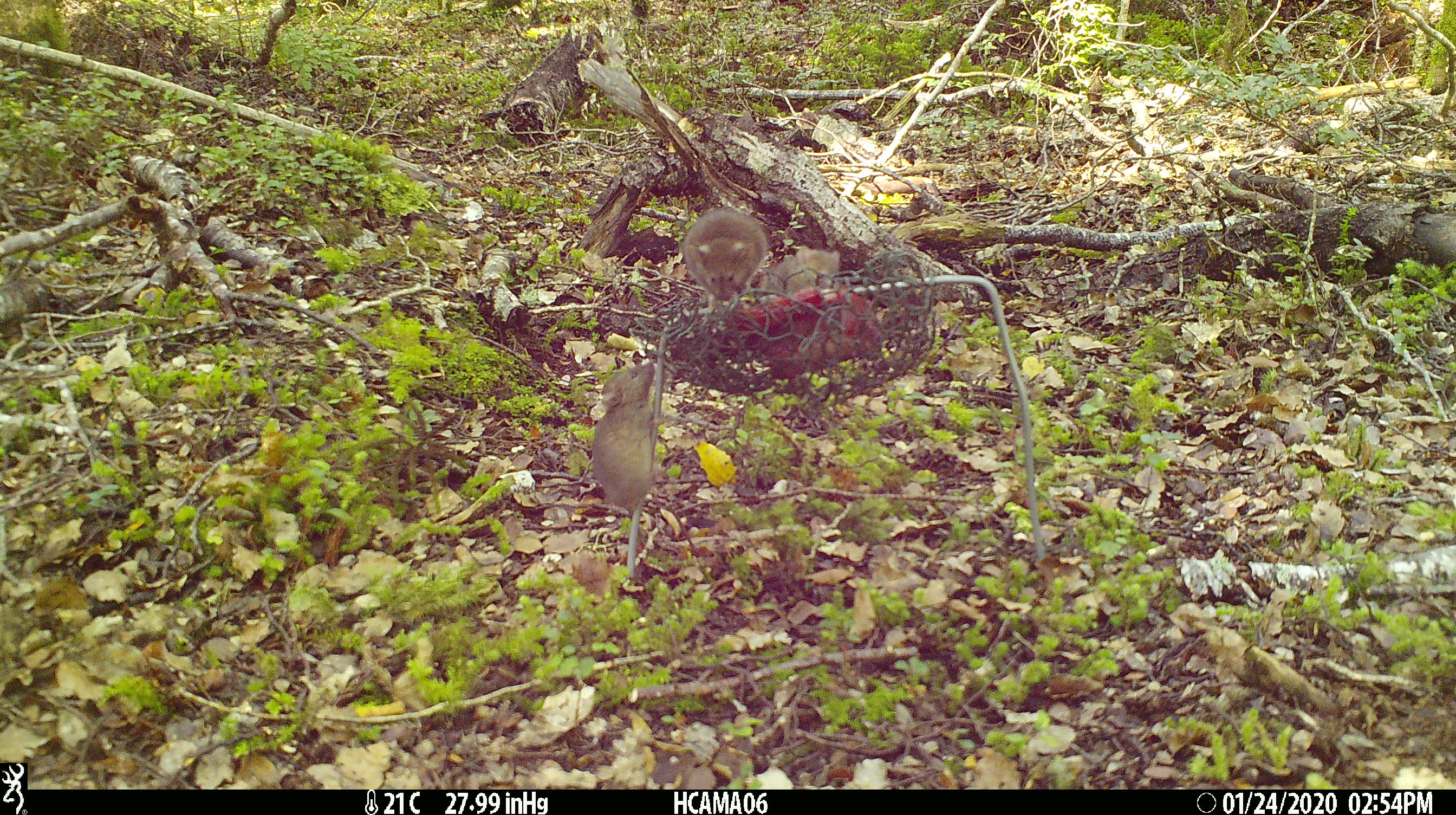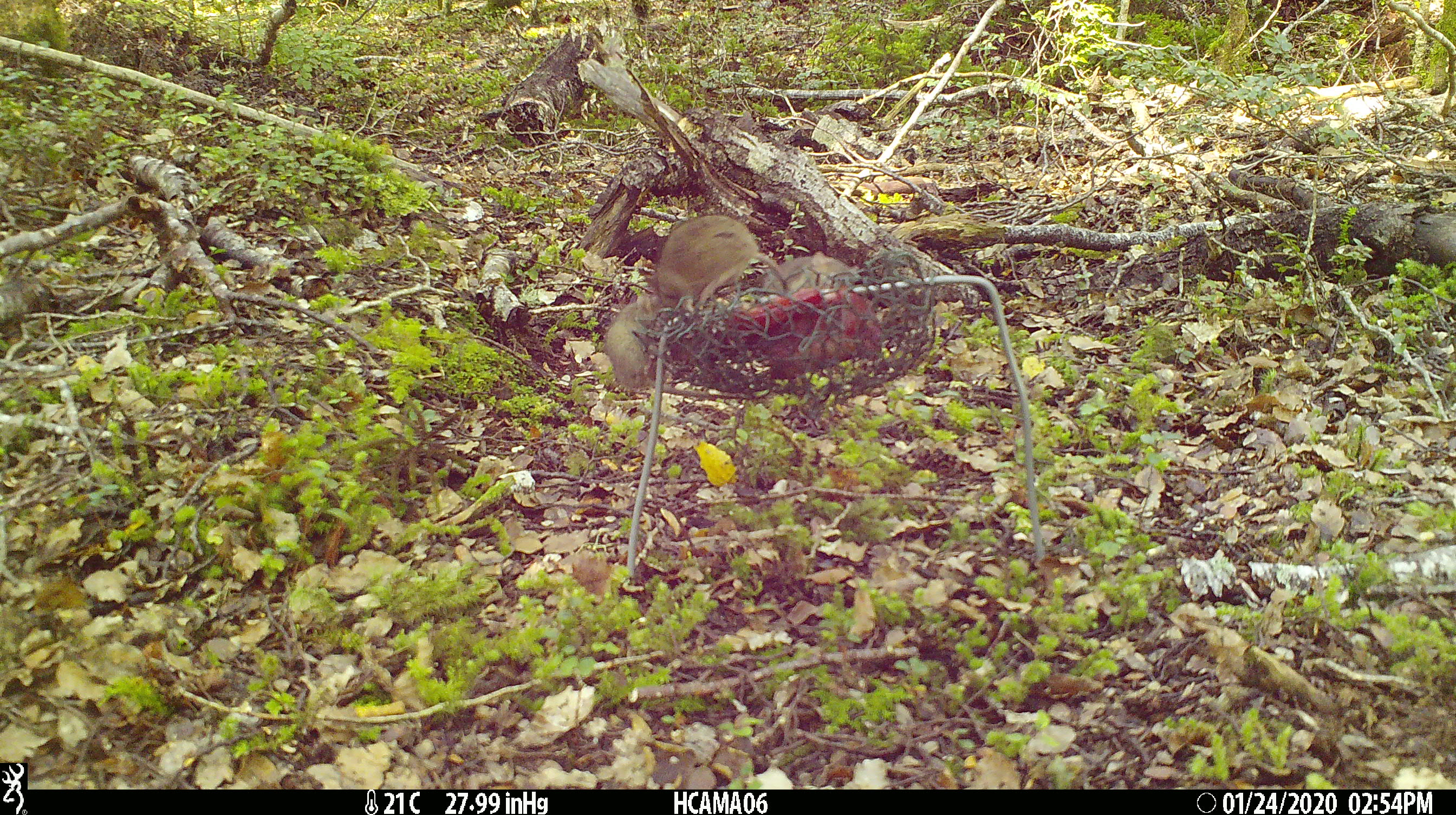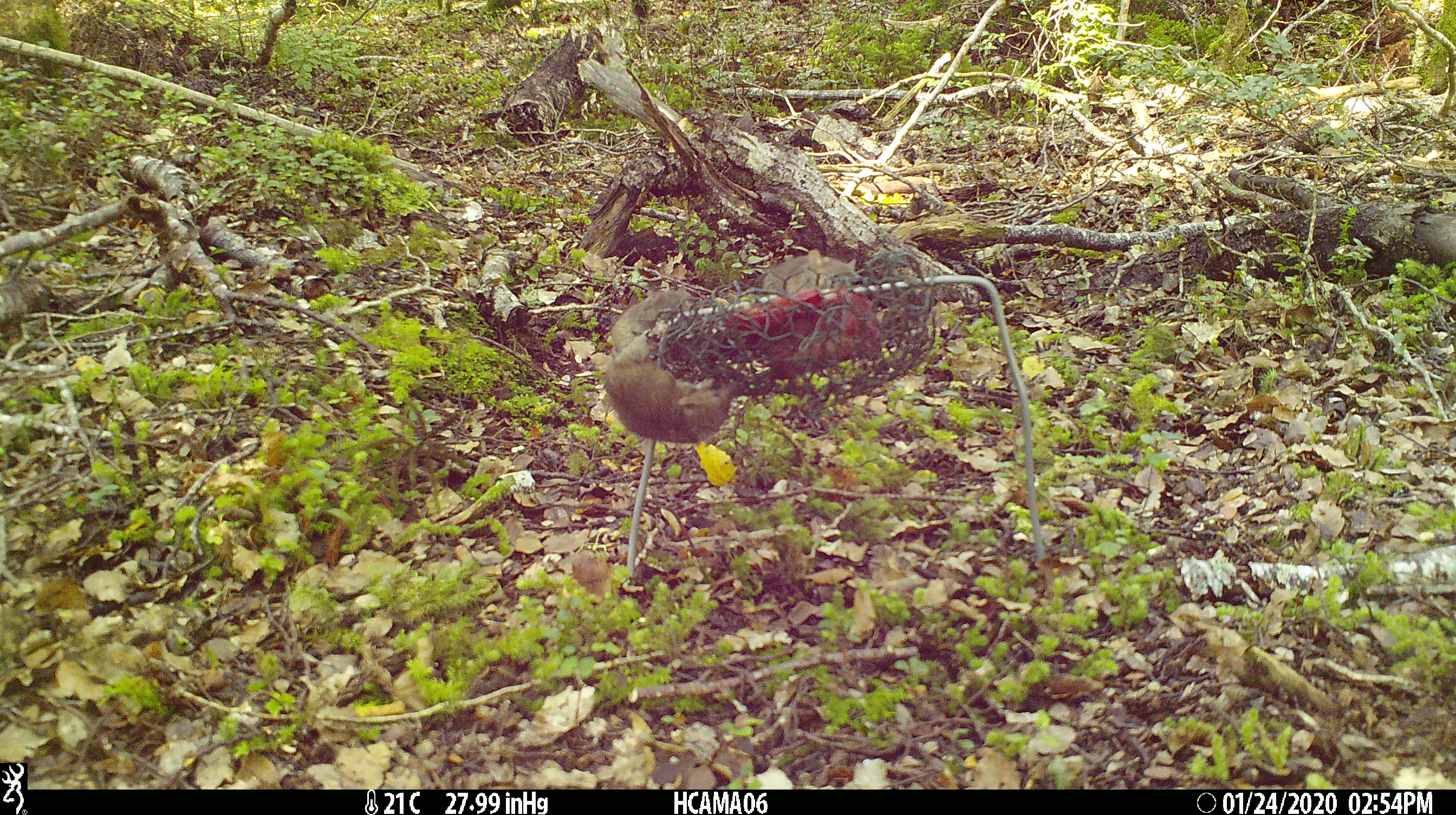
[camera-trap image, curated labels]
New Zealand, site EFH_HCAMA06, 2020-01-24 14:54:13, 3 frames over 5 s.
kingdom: Animalia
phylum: Chordata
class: Mammalia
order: Rodentia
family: Muridae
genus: Mus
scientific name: Mus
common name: mouse